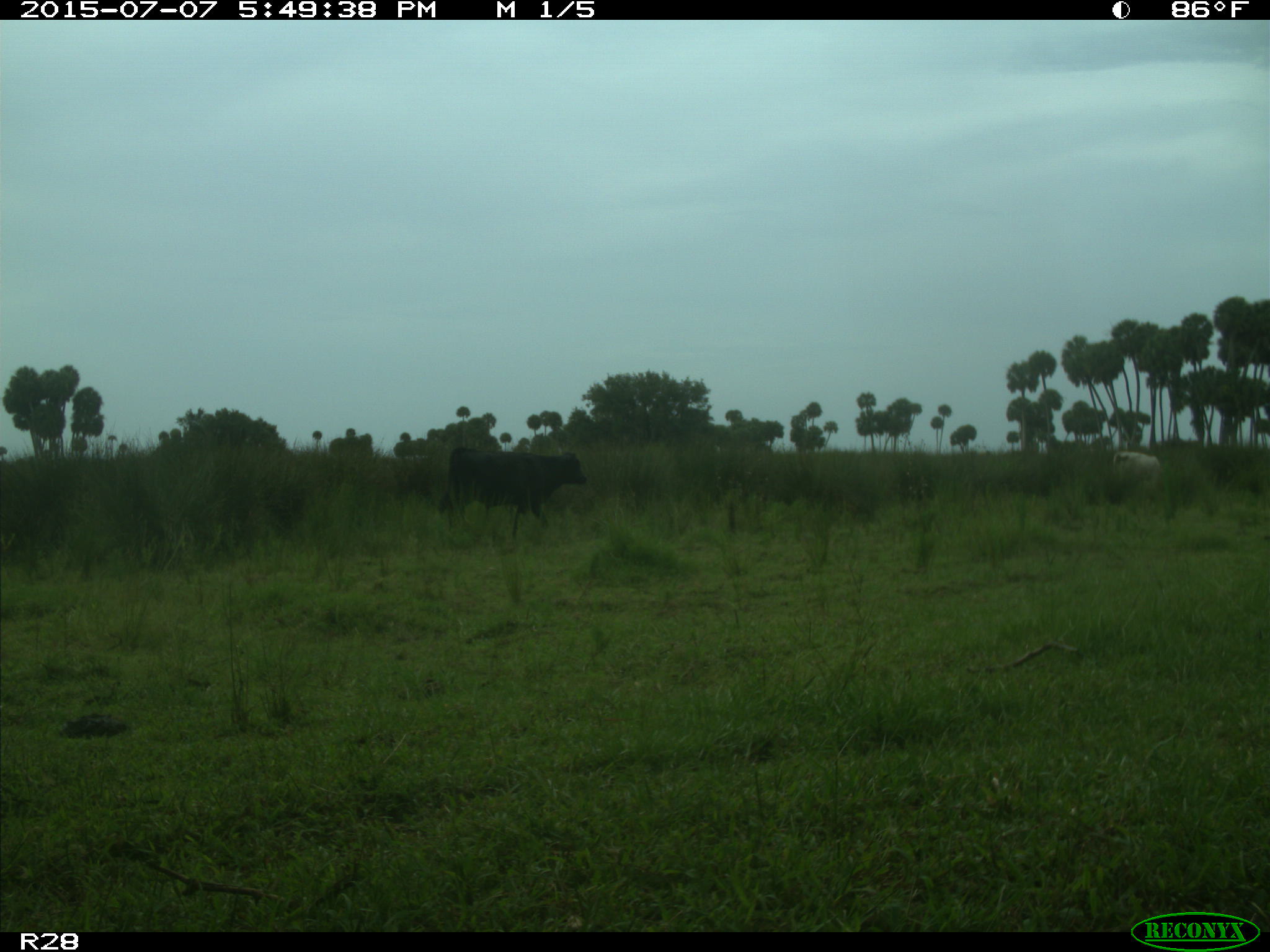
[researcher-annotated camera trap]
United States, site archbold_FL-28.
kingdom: Animalia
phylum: Chordata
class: Mammalia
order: Artiodactyla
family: Bovidae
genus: Bos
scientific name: Bos taurus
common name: domestic cow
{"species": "Bos taurus (domestic cow)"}